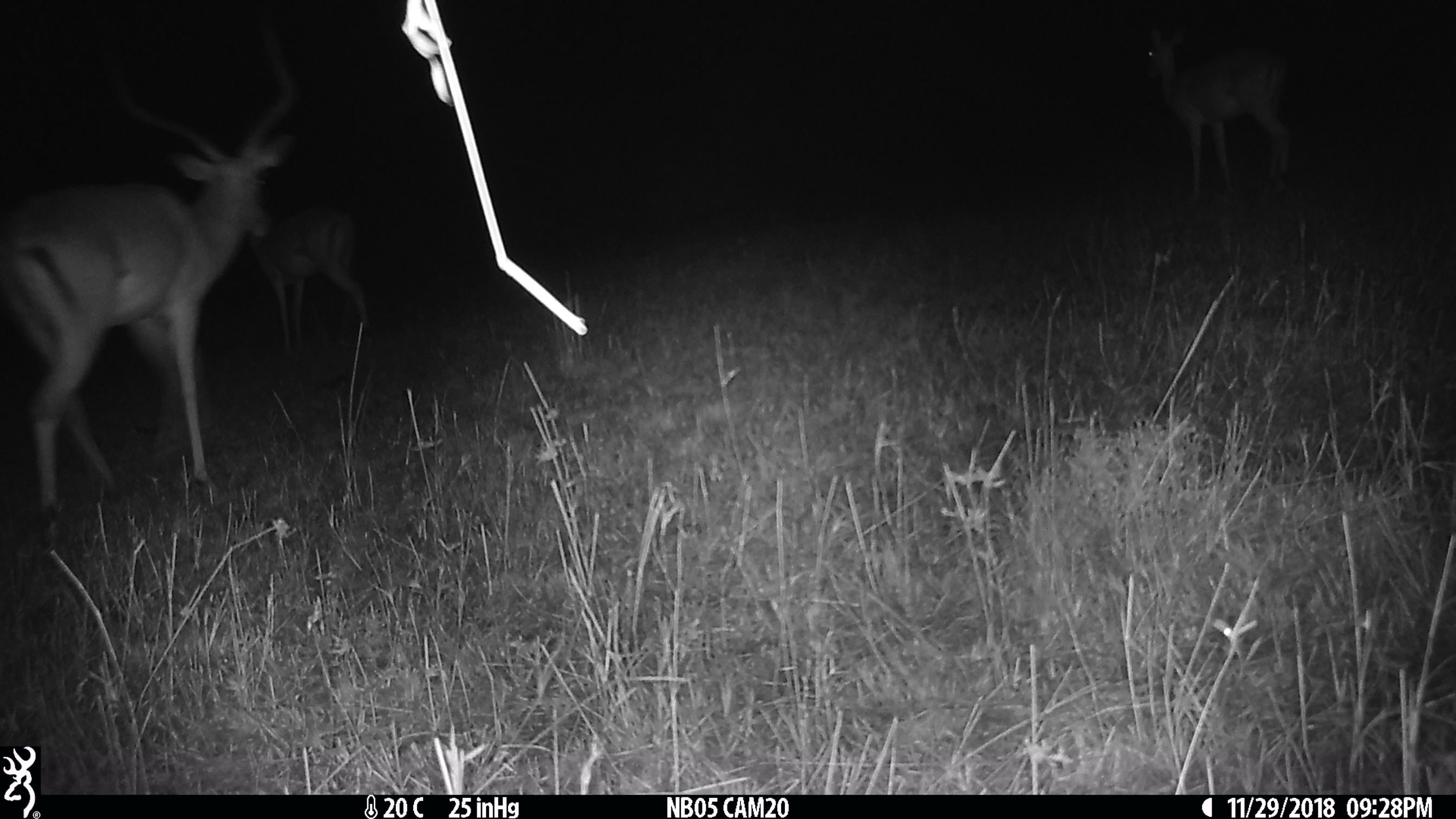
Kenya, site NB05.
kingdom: Animalia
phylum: Chordata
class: Mammalia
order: Artiodactyla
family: Bovidae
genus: Aepyceros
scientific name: Aepyceros melampus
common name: impala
Impala (Aepyceros melampus).